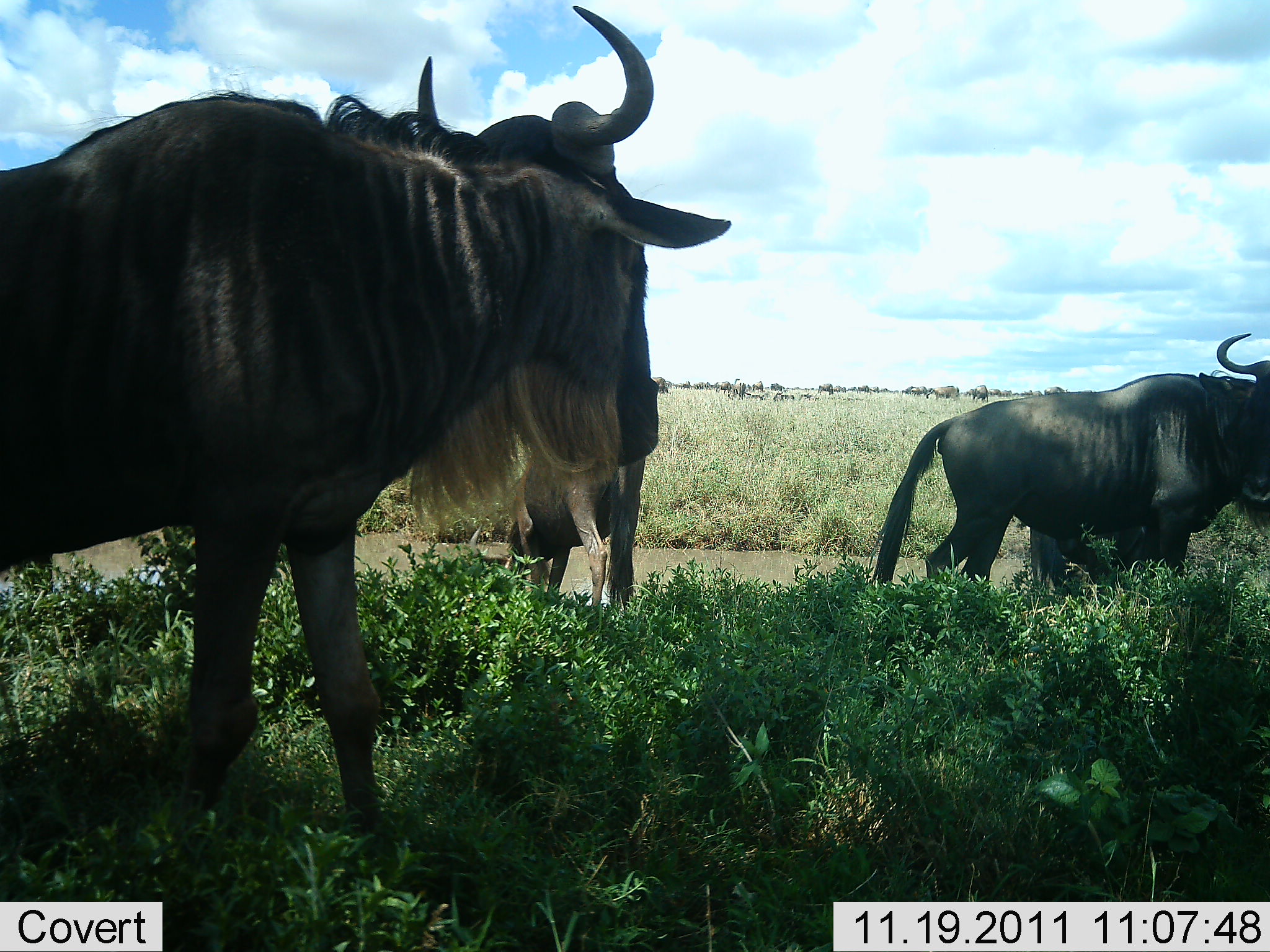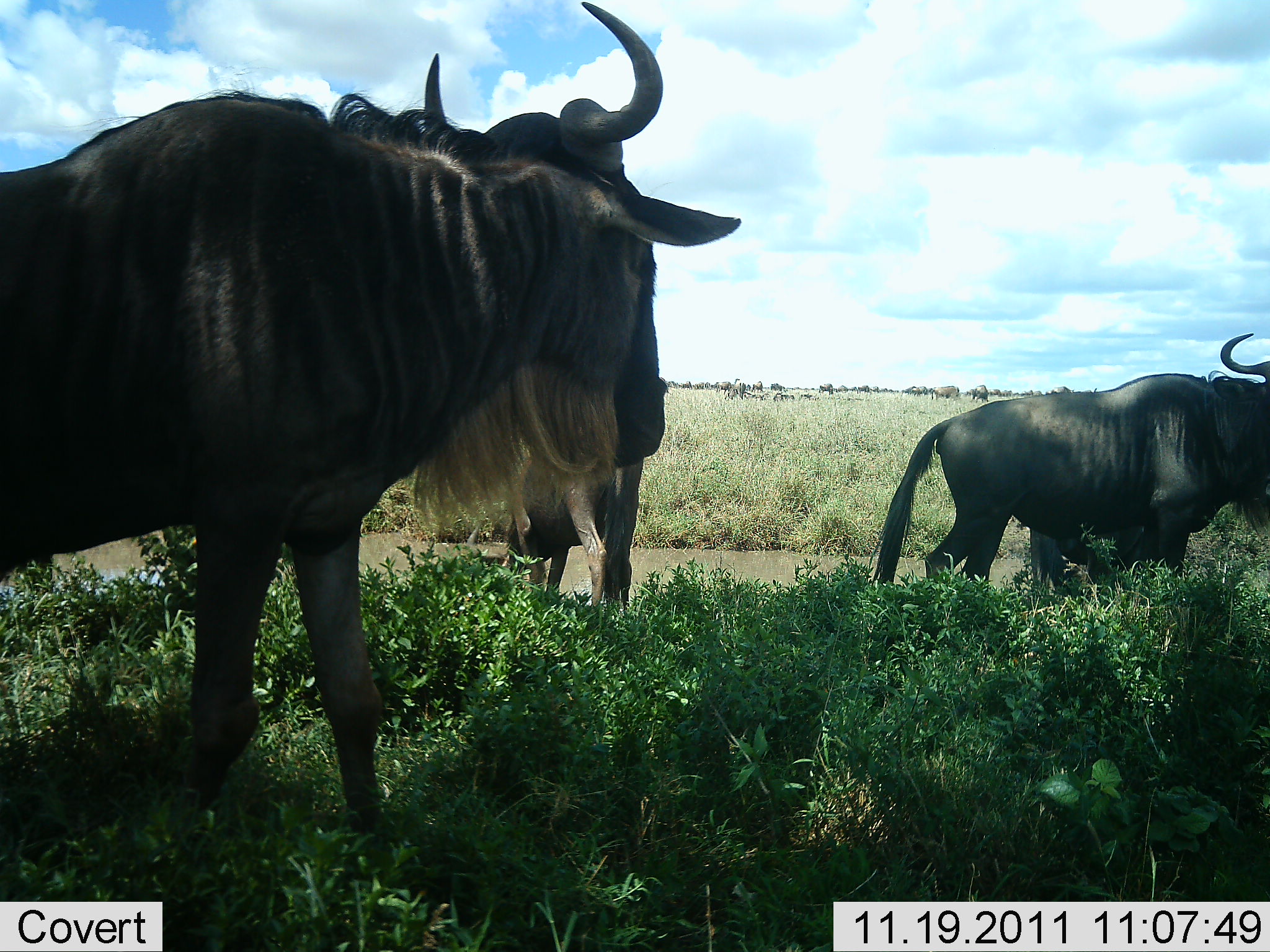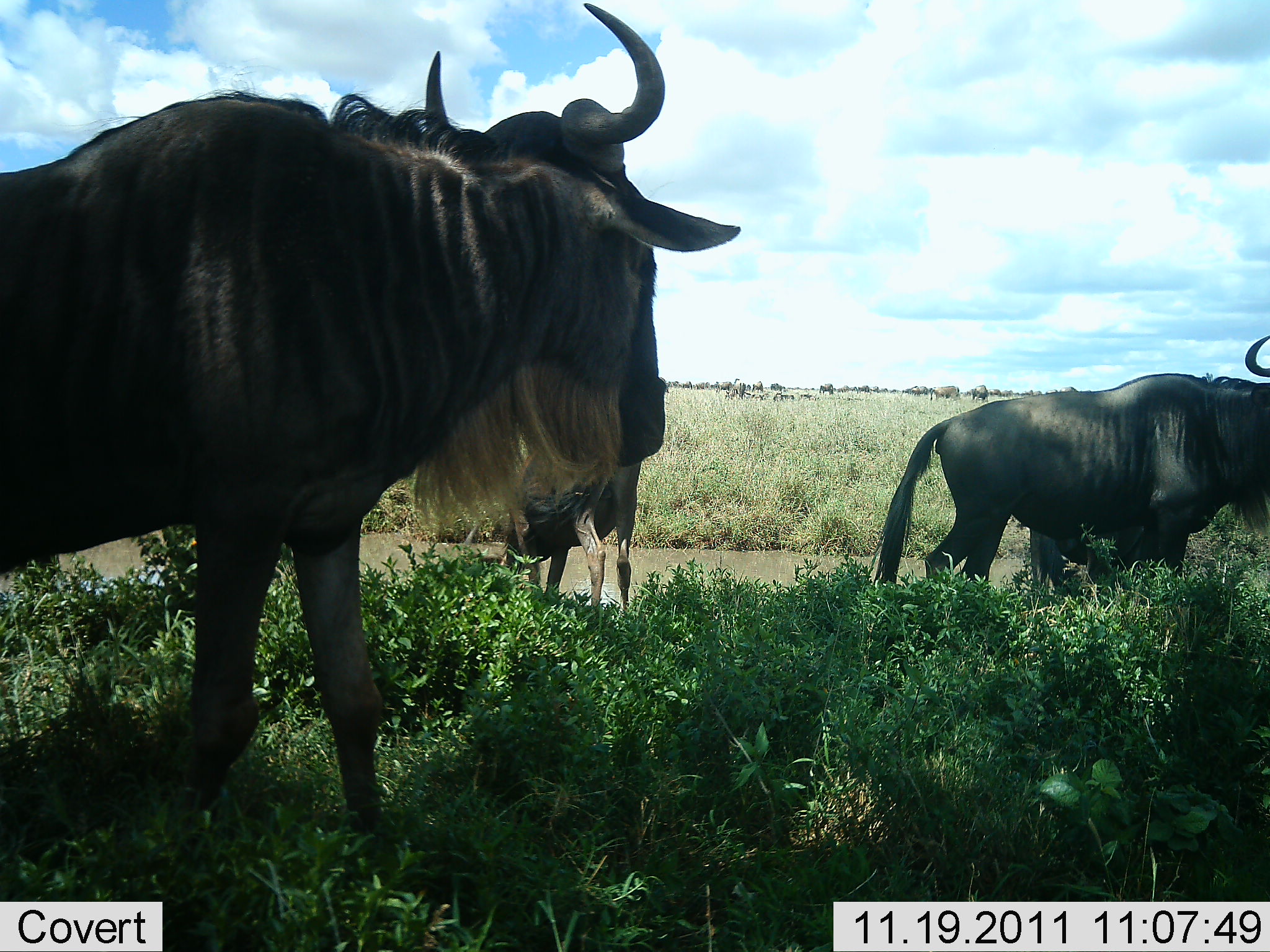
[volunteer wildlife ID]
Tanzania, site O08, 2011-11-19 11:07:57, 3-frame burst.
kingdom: Animalia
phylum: Chordata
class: Mammalia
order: Artiodactyla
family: Bovidae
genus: Connochaetes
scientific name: Connochaetes taurinus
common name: blue wildebeest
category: wildebeest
Wildebeest (blue wildebeest) (Connochaetes taurinus), count 3. Behavior (volunteer vote fractions): standing 85%, resting 8%, moving 15%, interacting 0%. Young present (vote fraction): 8%. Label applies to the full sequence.